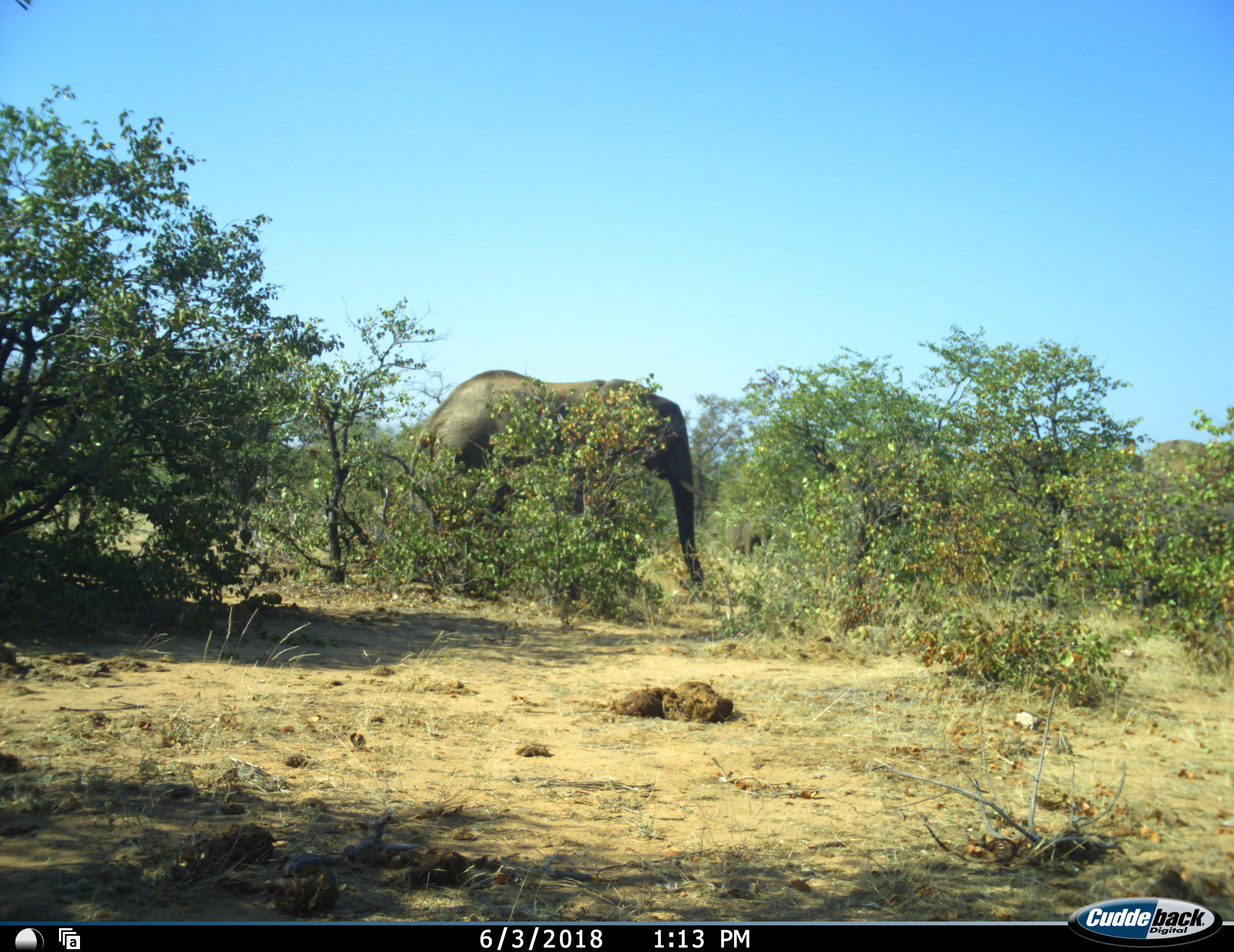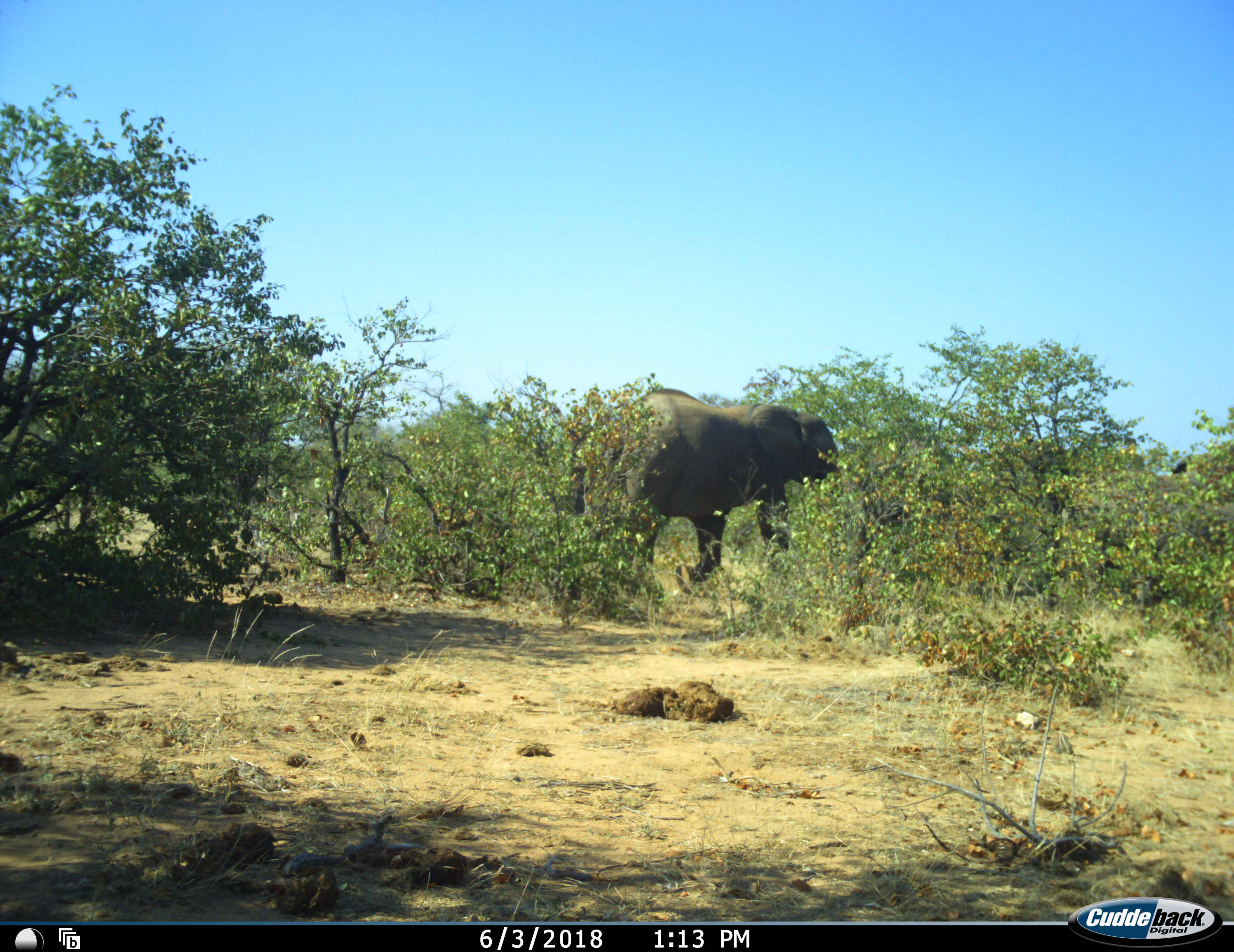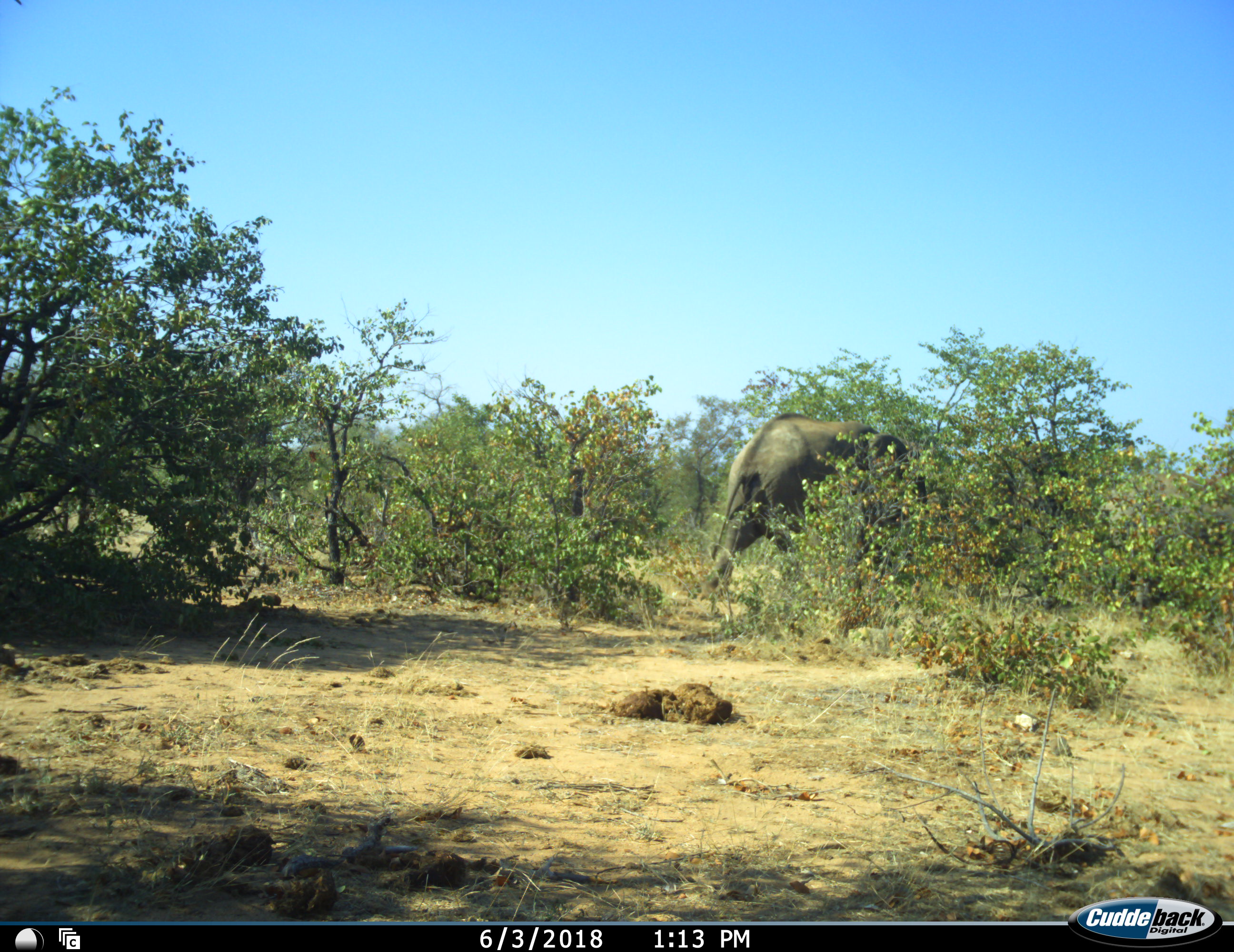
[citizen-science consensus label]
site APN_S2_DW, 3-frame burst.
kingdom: Animalia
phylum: Chordata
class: Mammalia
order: Proboscidea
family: Elephantidae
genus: Loxodonta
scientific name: Loxodonta africana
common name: african bush elephant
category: elephant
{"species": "elephant (african bush elephant) (Loxodonta africana)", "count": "2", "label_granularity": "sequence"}